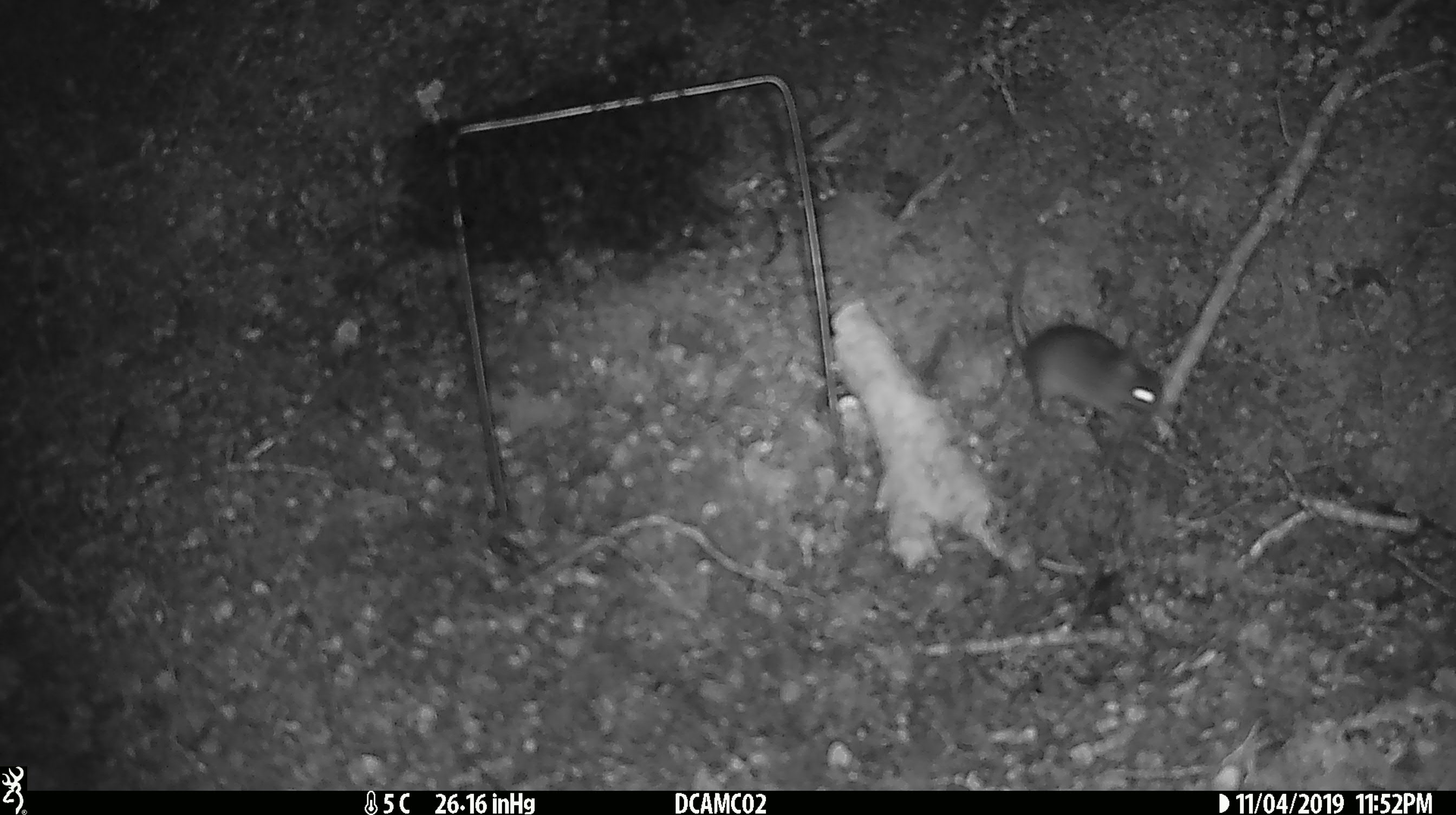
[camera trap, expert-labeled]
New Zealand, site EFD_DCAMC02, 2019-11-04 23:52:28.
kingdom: Animalia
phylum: Chordata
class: Mammalia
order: Rodentia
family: Muridae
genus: Mus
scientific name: Mus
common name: mouse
Mouse (Mus).